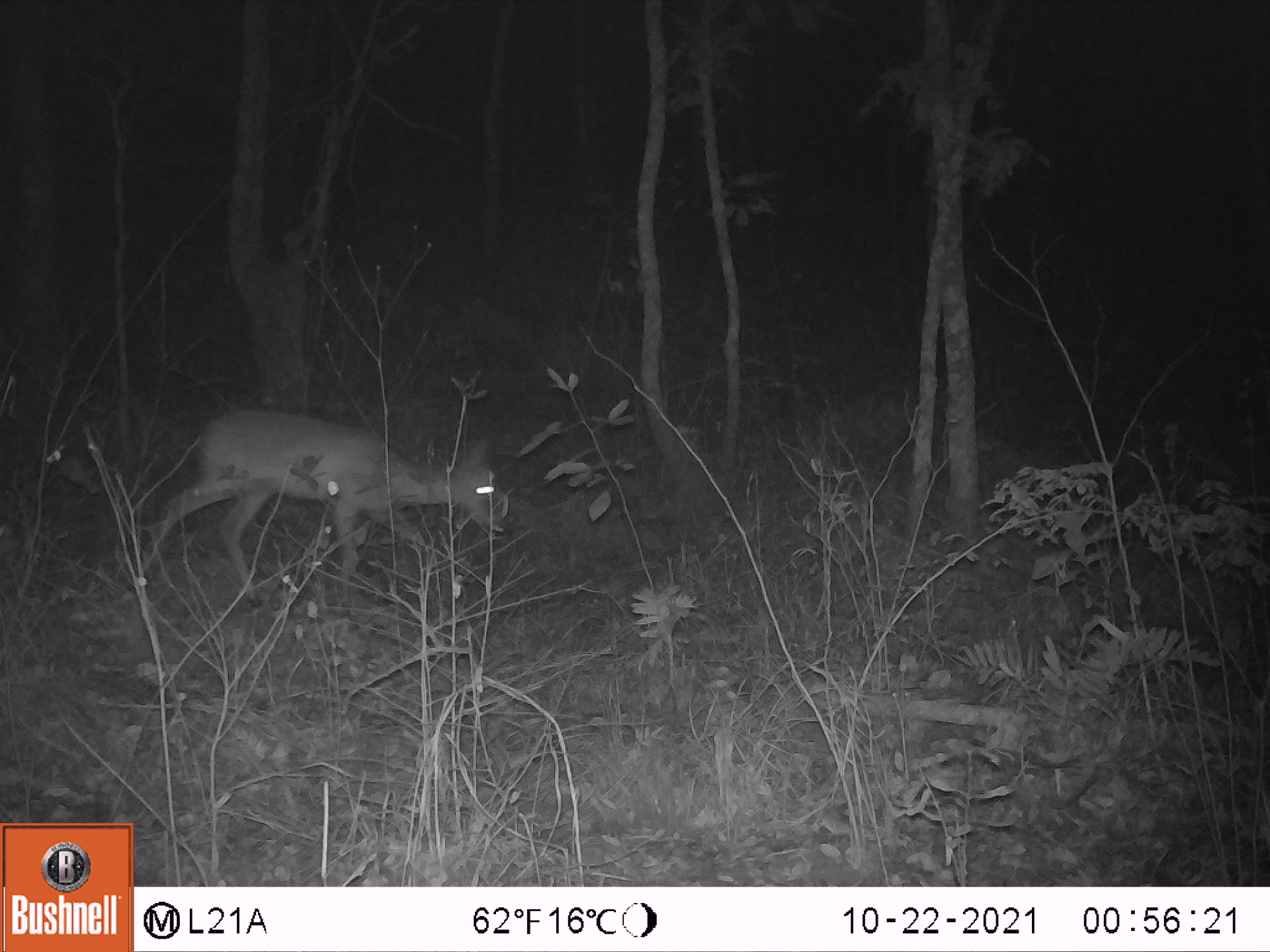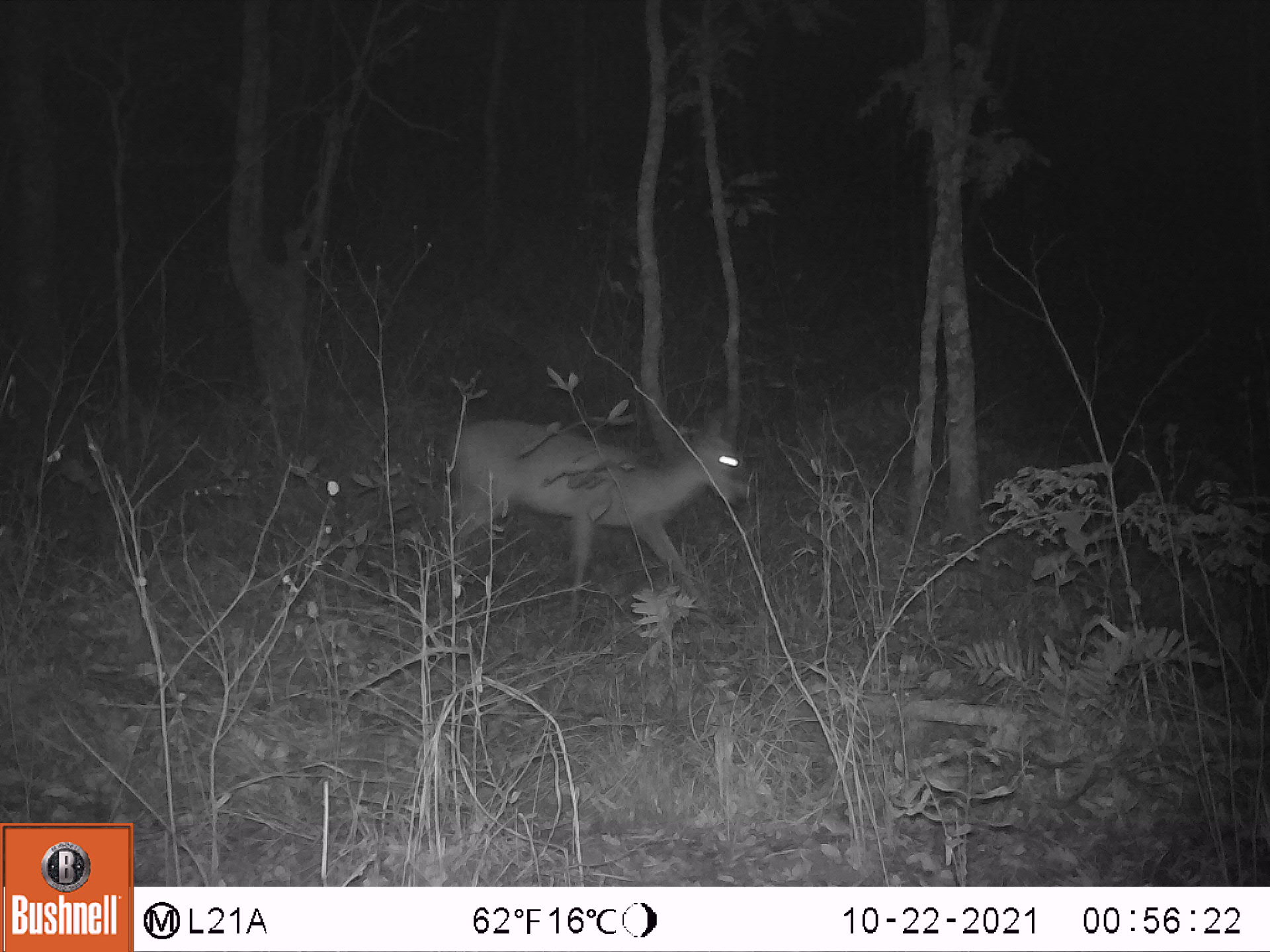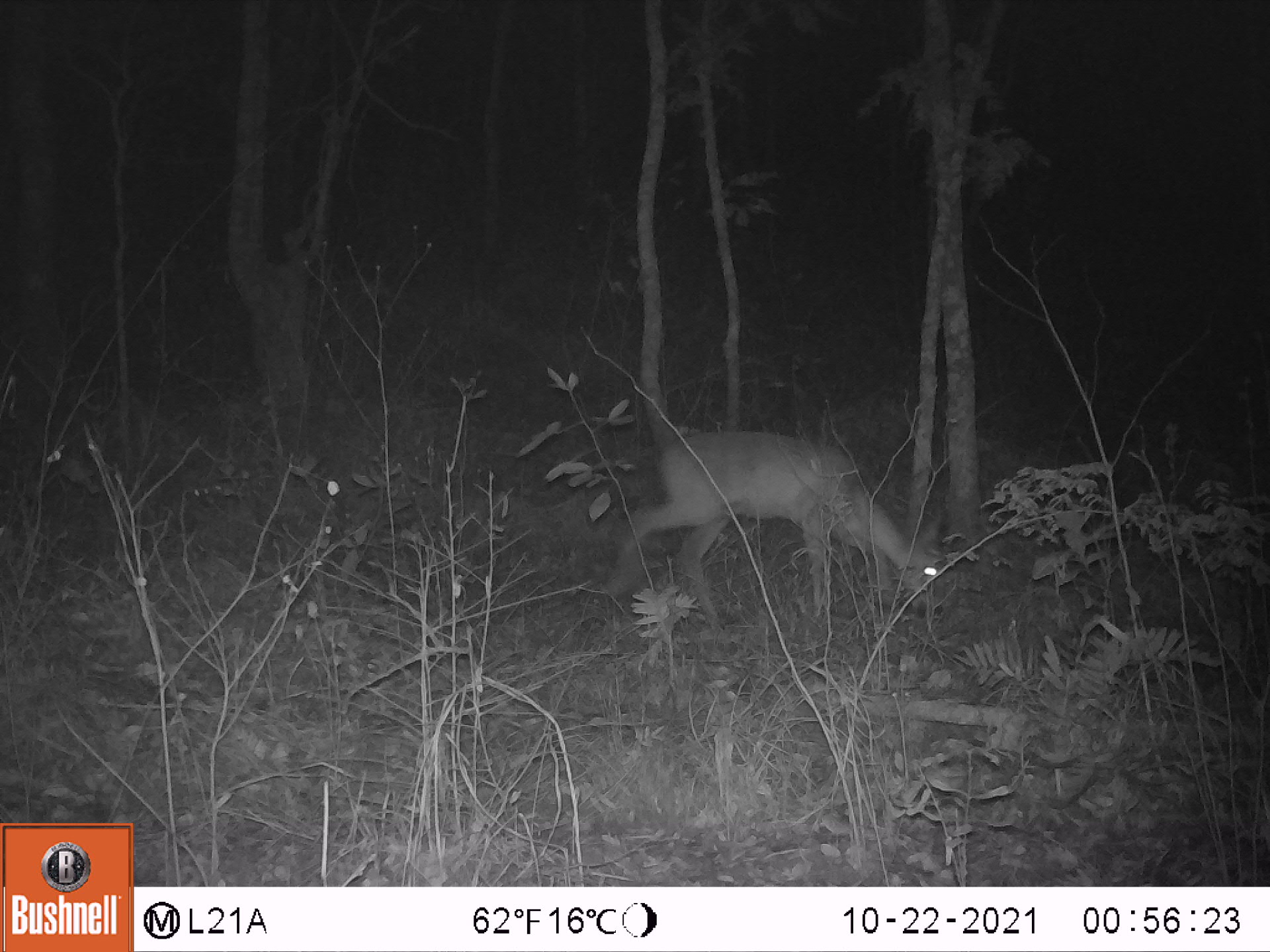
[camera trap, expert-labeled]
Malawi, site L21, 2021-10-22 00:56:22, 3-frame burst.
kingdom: Animalia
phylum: Chordata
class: Mammalia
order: Artiodactyla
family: Bovidae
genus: Sylvicapra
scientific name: Sylvicapra grimmia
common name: common duiker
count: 1